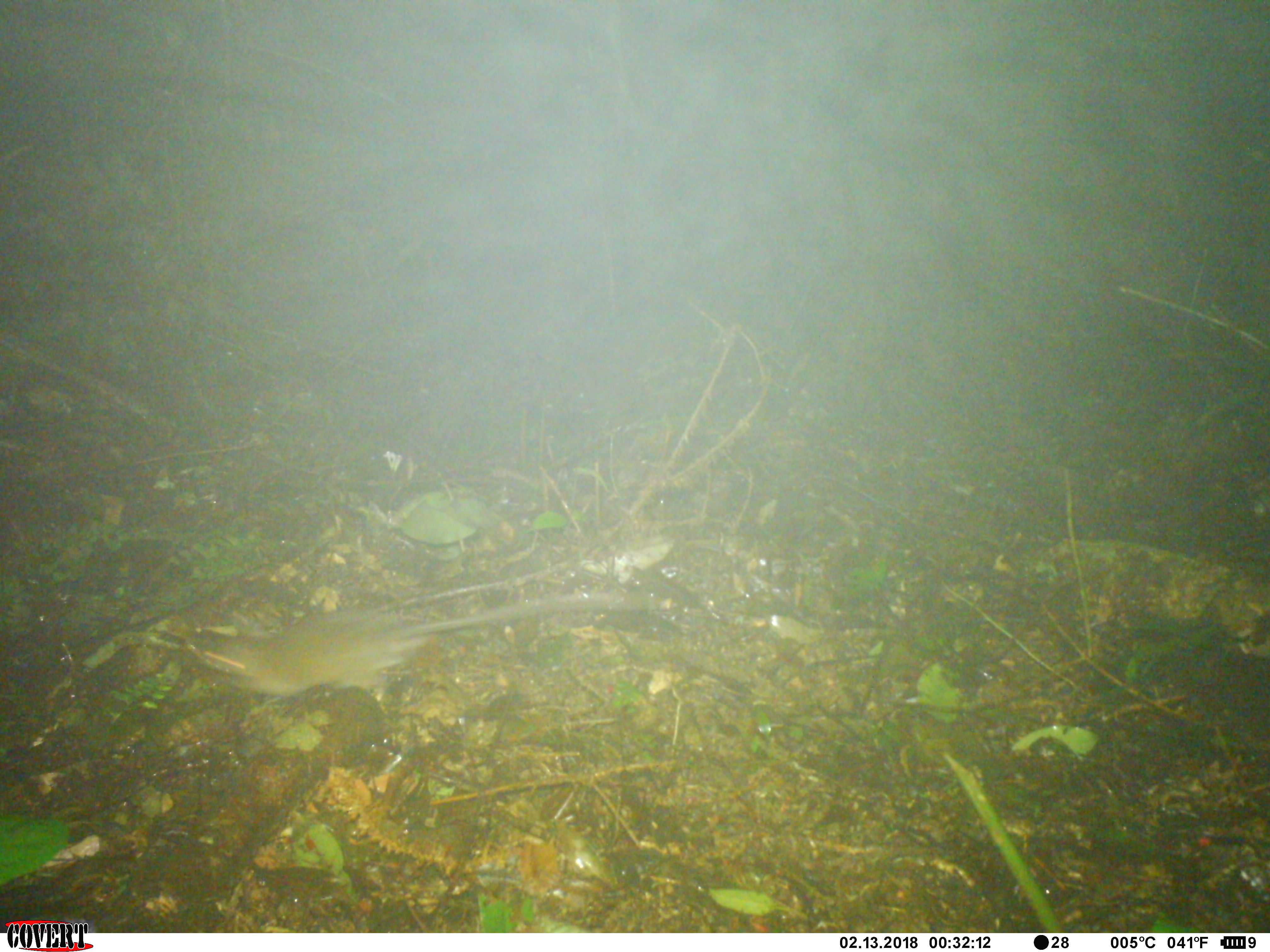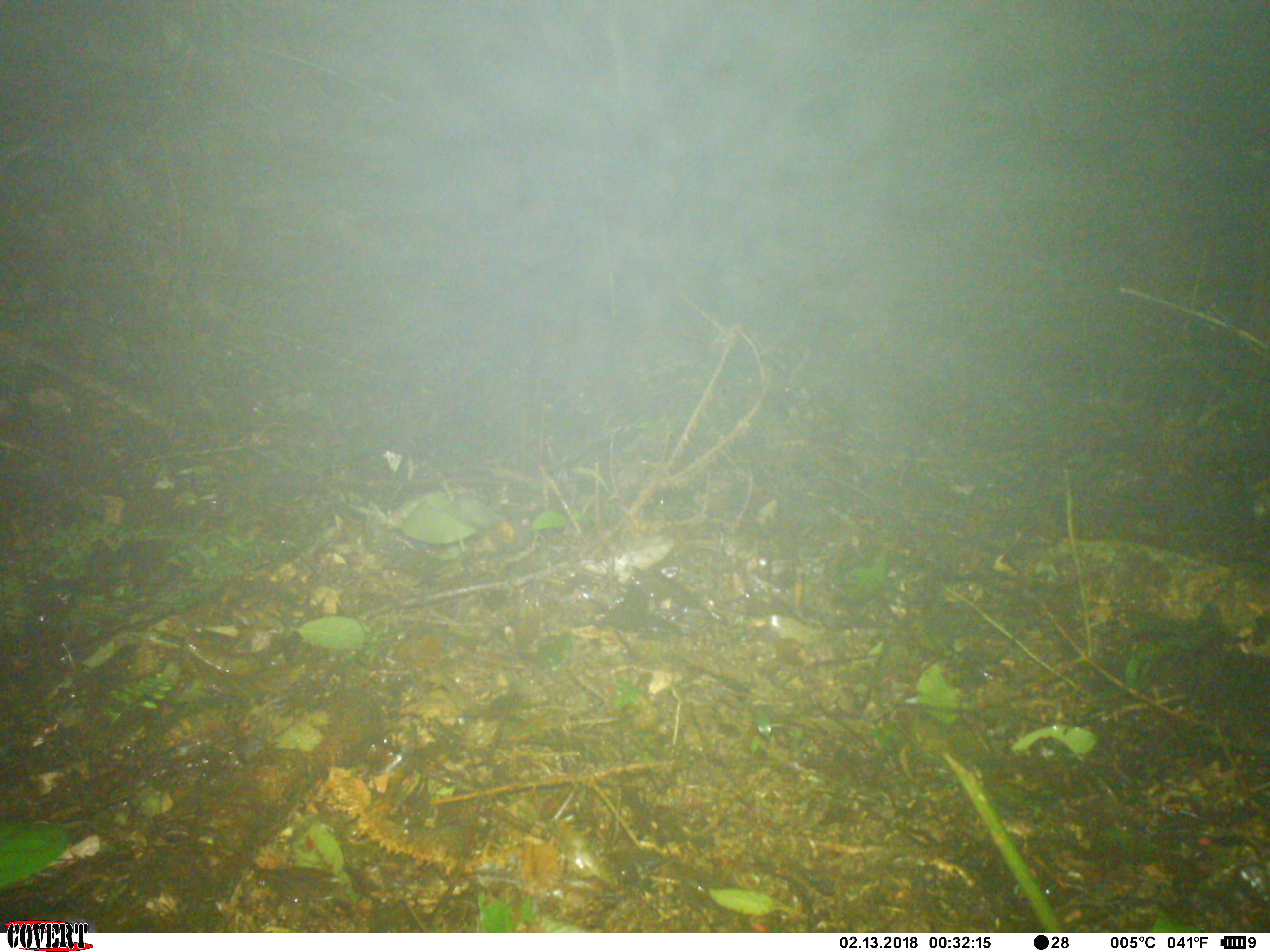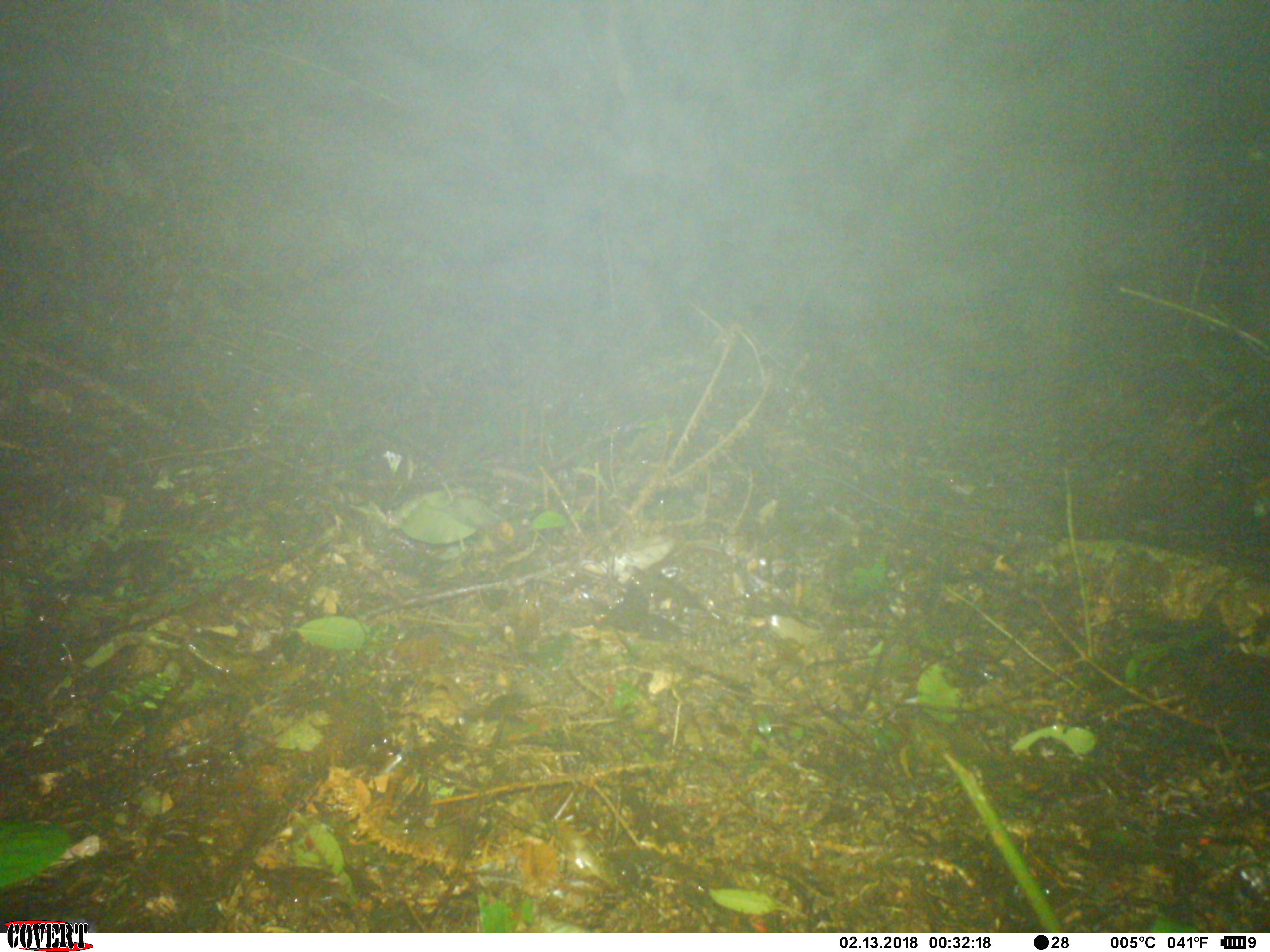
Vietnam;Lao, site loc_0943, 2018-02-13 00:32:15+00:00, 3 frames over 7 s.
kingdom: Animalia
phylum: Chordata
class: Mammalia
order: Rodentia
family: Muridae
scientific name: Muridae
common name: old-world mice and rats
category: unidentified murid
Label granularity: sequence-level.